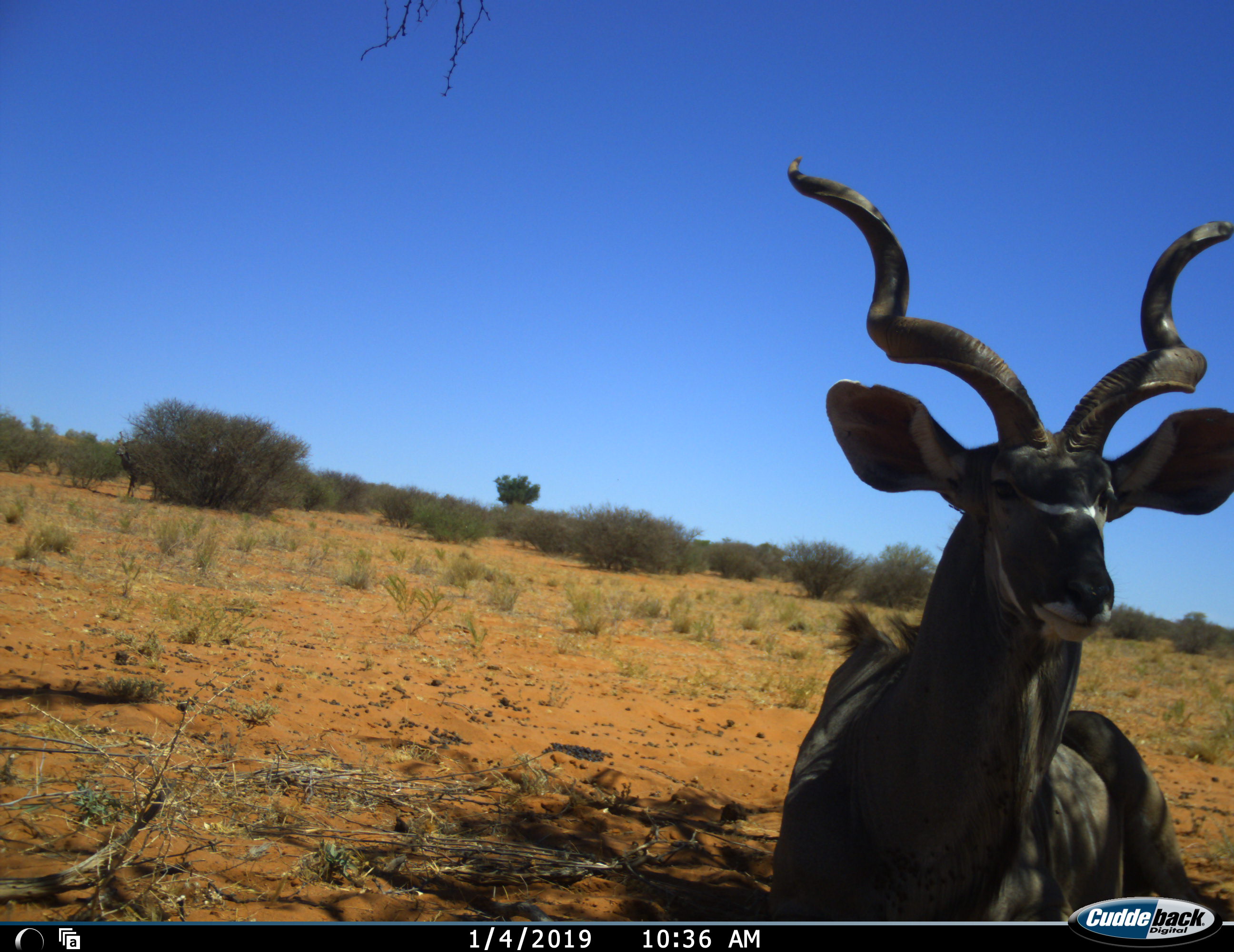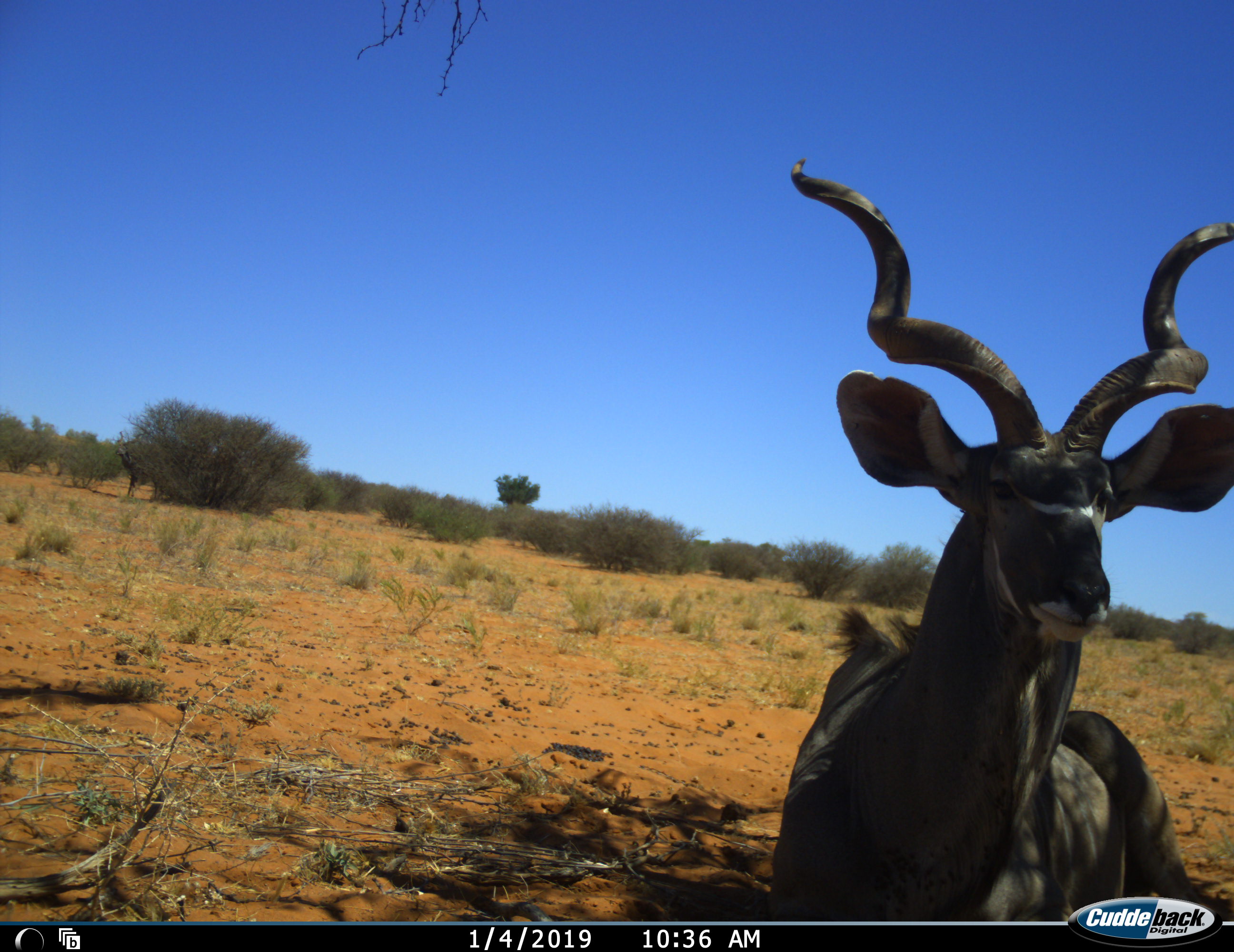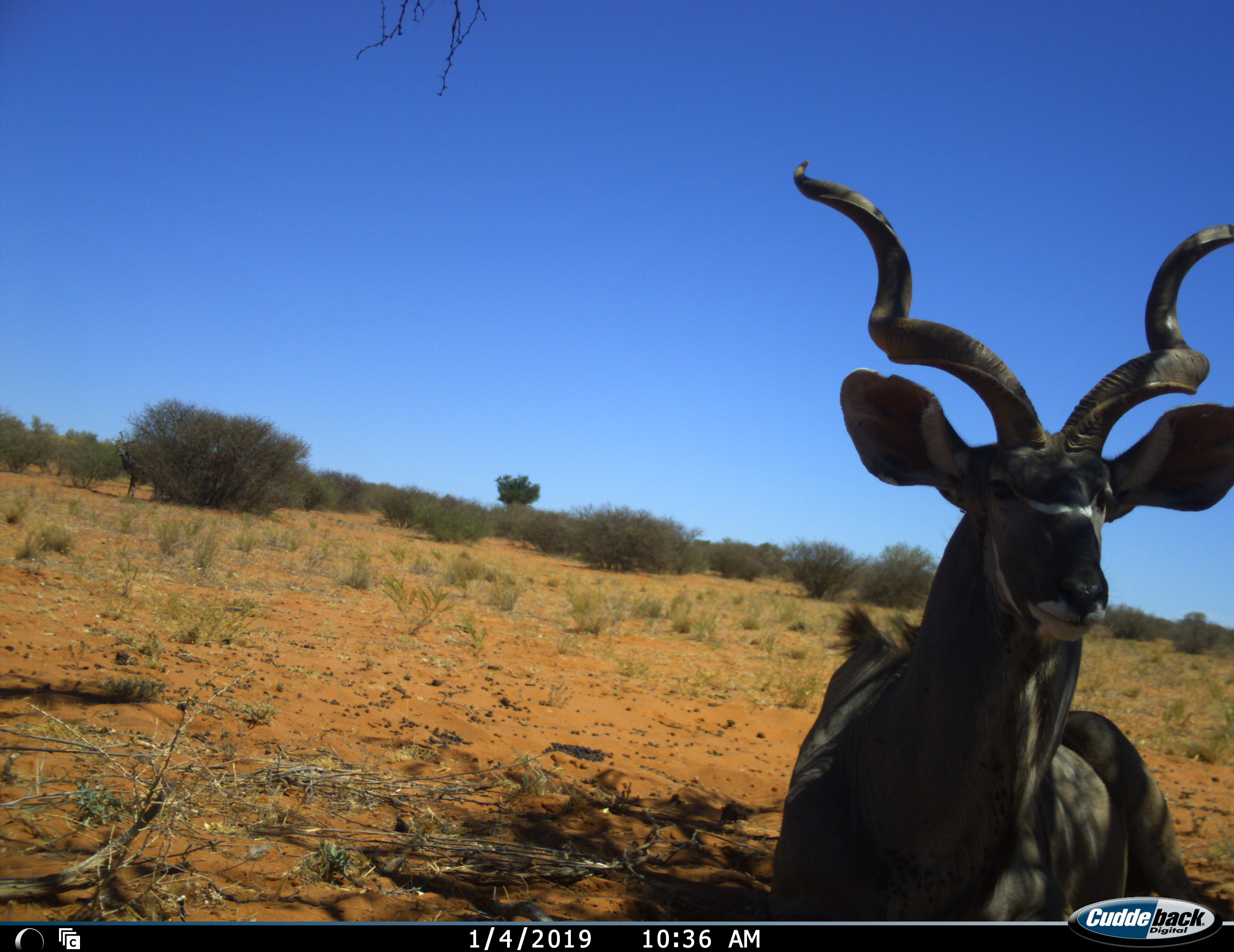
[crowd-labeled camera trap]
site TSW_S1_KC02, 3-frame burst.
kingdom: Animalia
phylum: Chordata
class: Mammalia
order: Artiodactyla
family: Bovidae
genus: Tragelaphus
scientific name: Tragelaphus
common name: kudu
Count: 1.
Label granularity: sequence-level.